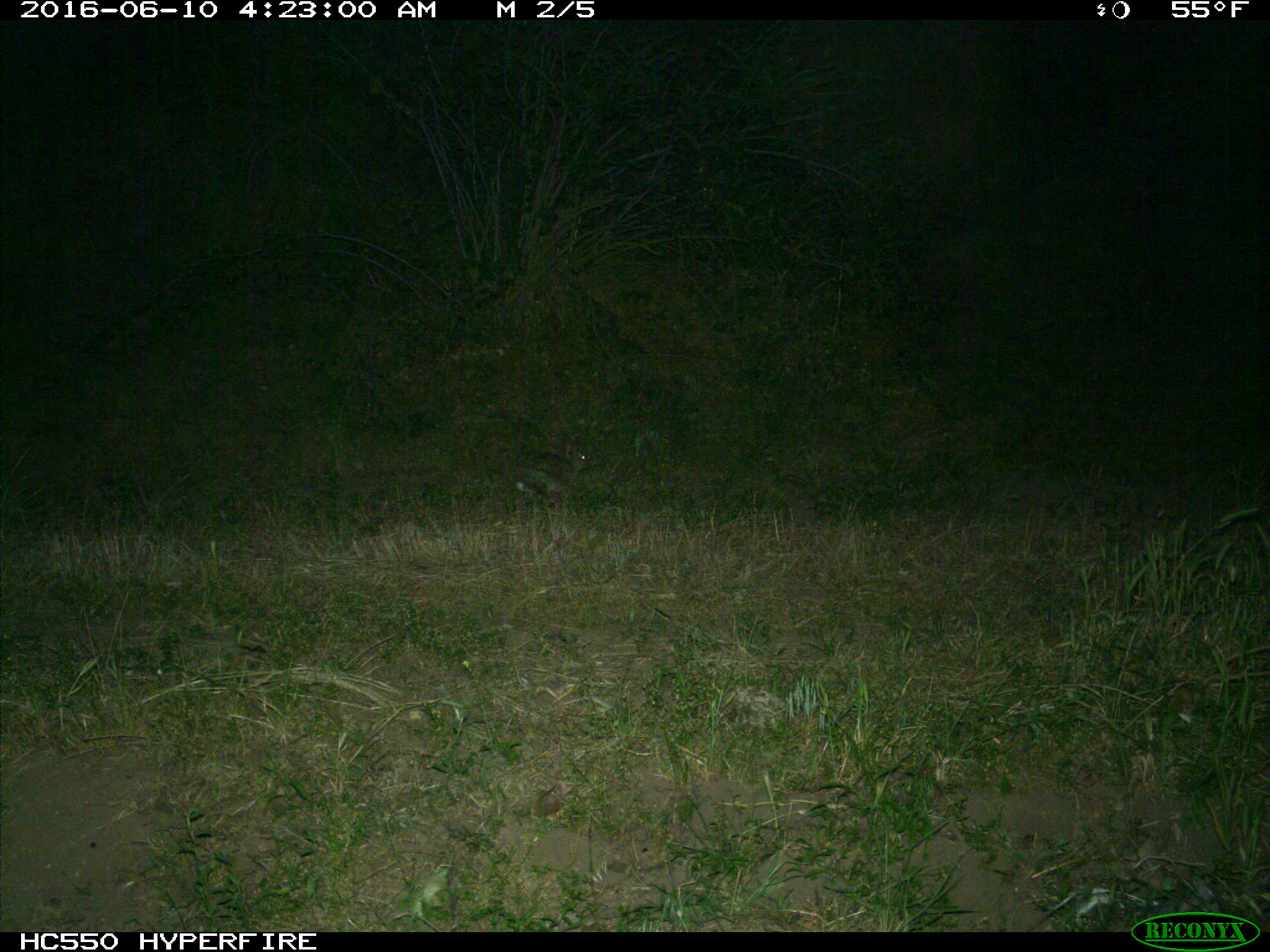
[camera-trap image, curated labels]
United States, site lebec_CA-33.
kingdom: Animalia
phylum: Chordata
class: Mammalia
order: Lagomorpha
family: Leporidae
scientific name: Leporidae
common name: rabbits and hares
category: unidentified rabbit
Unidentified rabbit (rabbits and hares) (Leporidae).